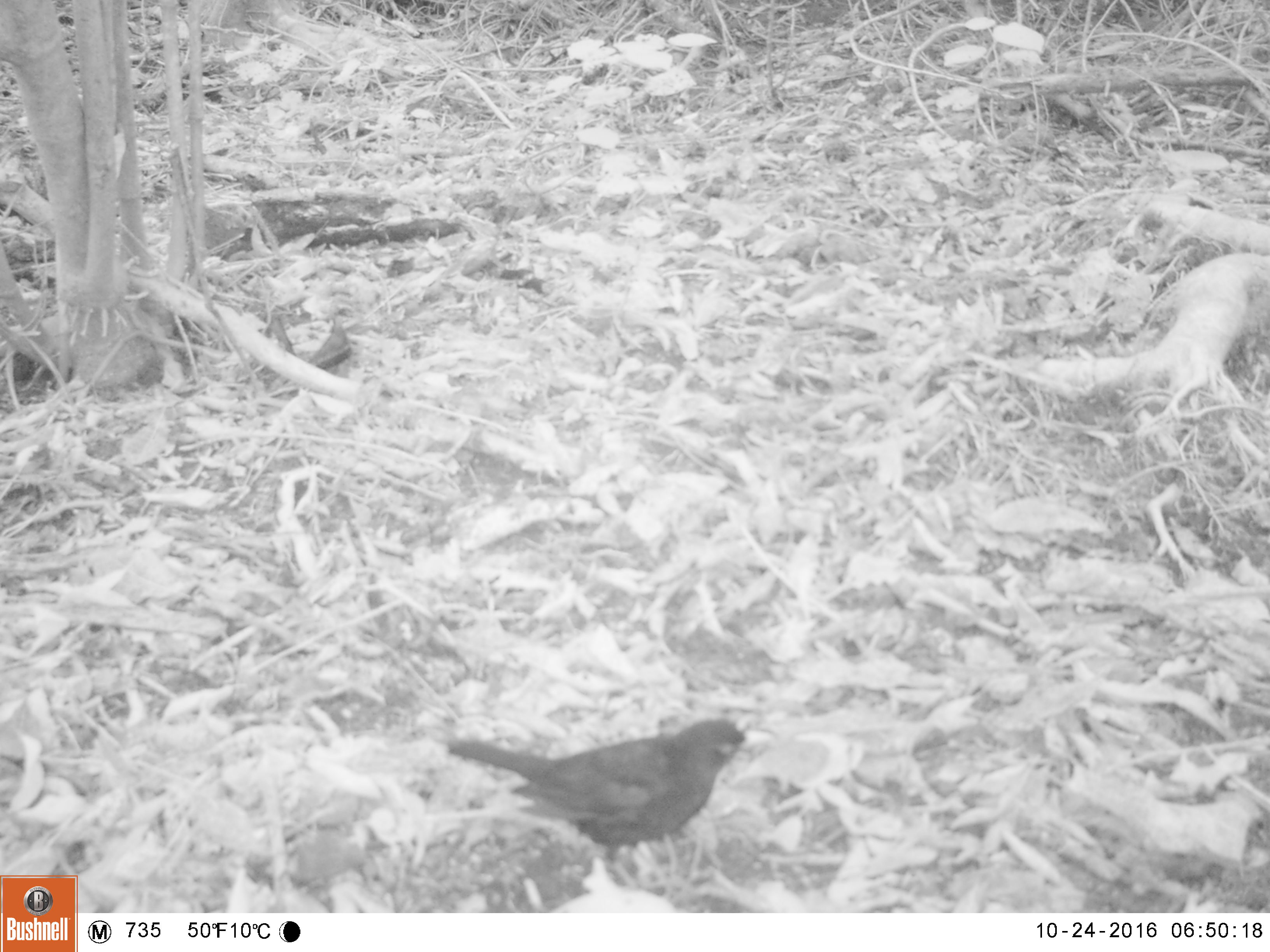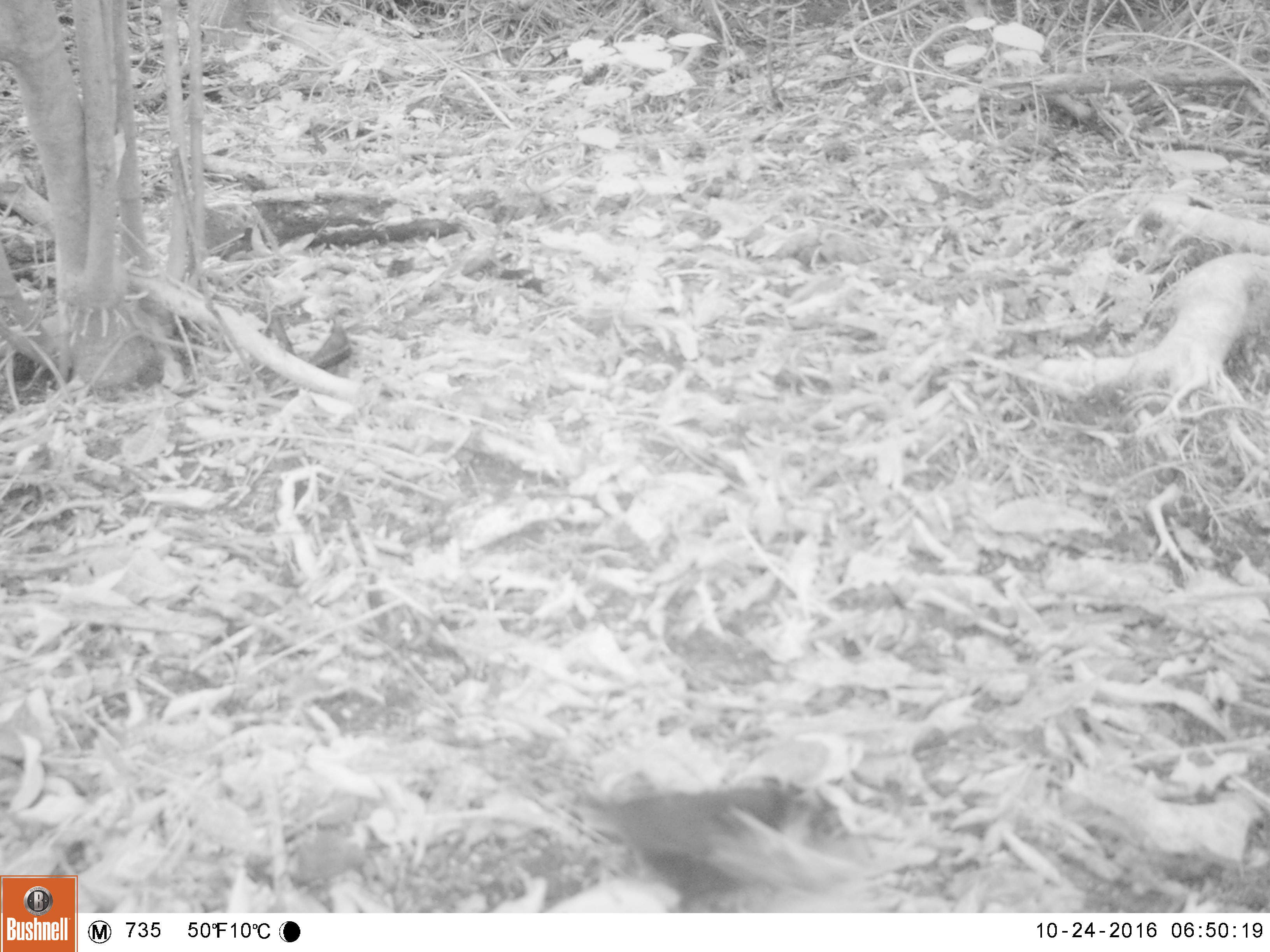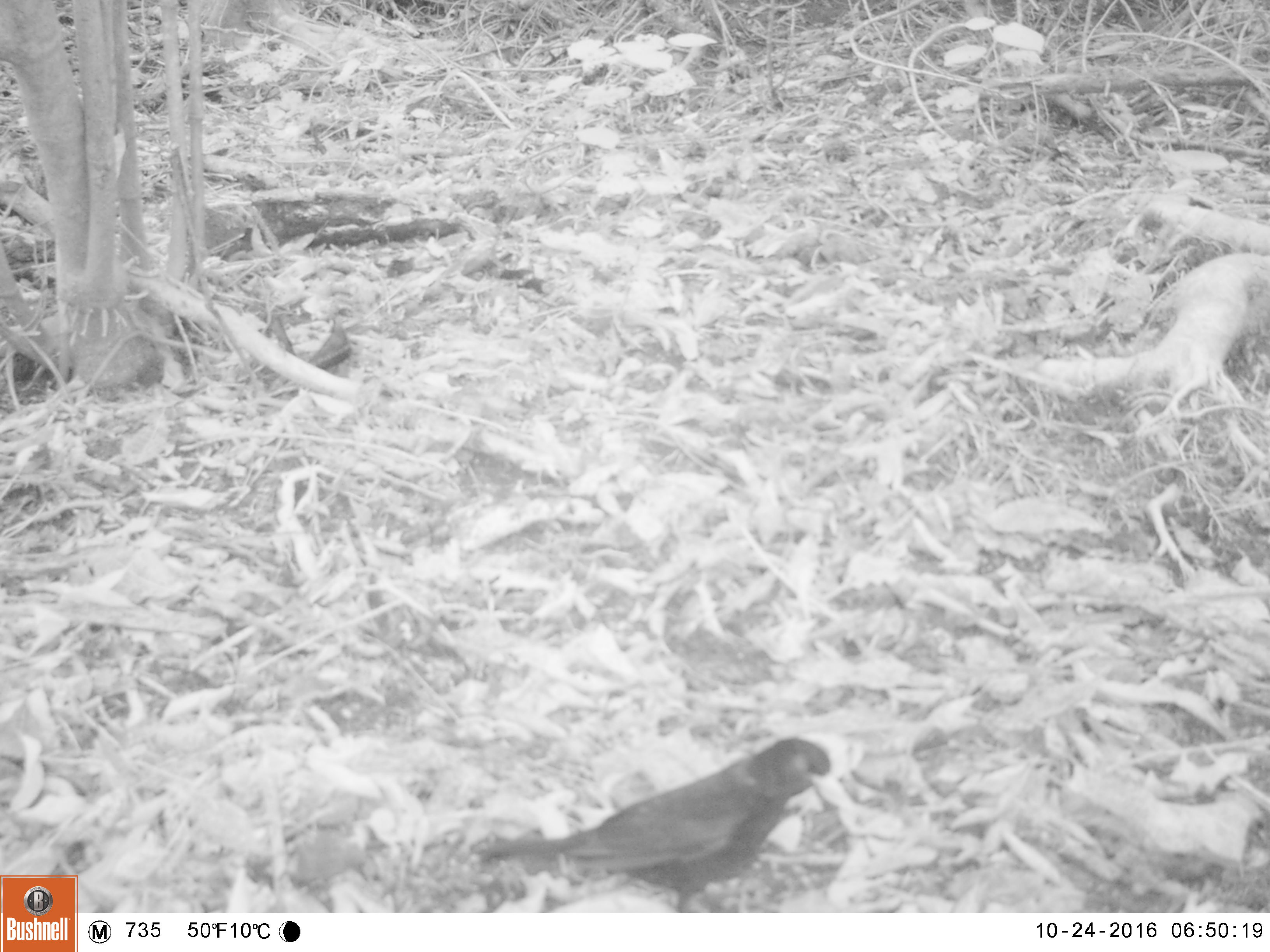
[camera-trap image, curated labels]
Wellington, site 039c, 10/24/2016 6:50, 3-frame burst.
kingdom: Animalia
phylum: Chordata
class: Aves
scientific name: Aves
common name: bird